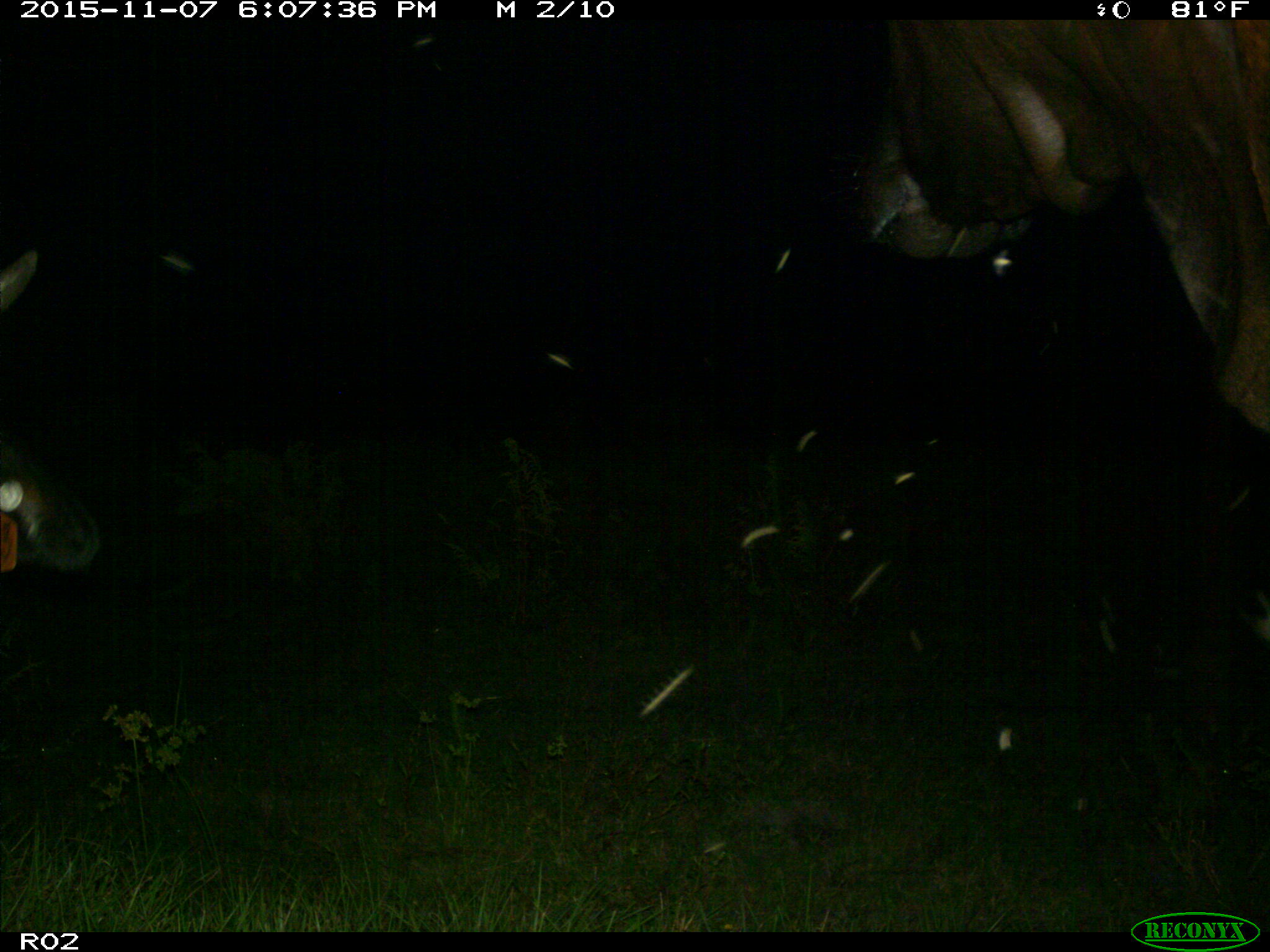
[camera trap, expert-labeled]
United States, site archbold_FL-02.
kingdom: Animalia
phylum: Chordata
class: Mammalia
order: Artiodactyla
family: Bovidae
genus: Bos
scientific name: Bos taurus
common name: domestic cow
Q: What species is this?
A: Bos taurus (domestic cow).